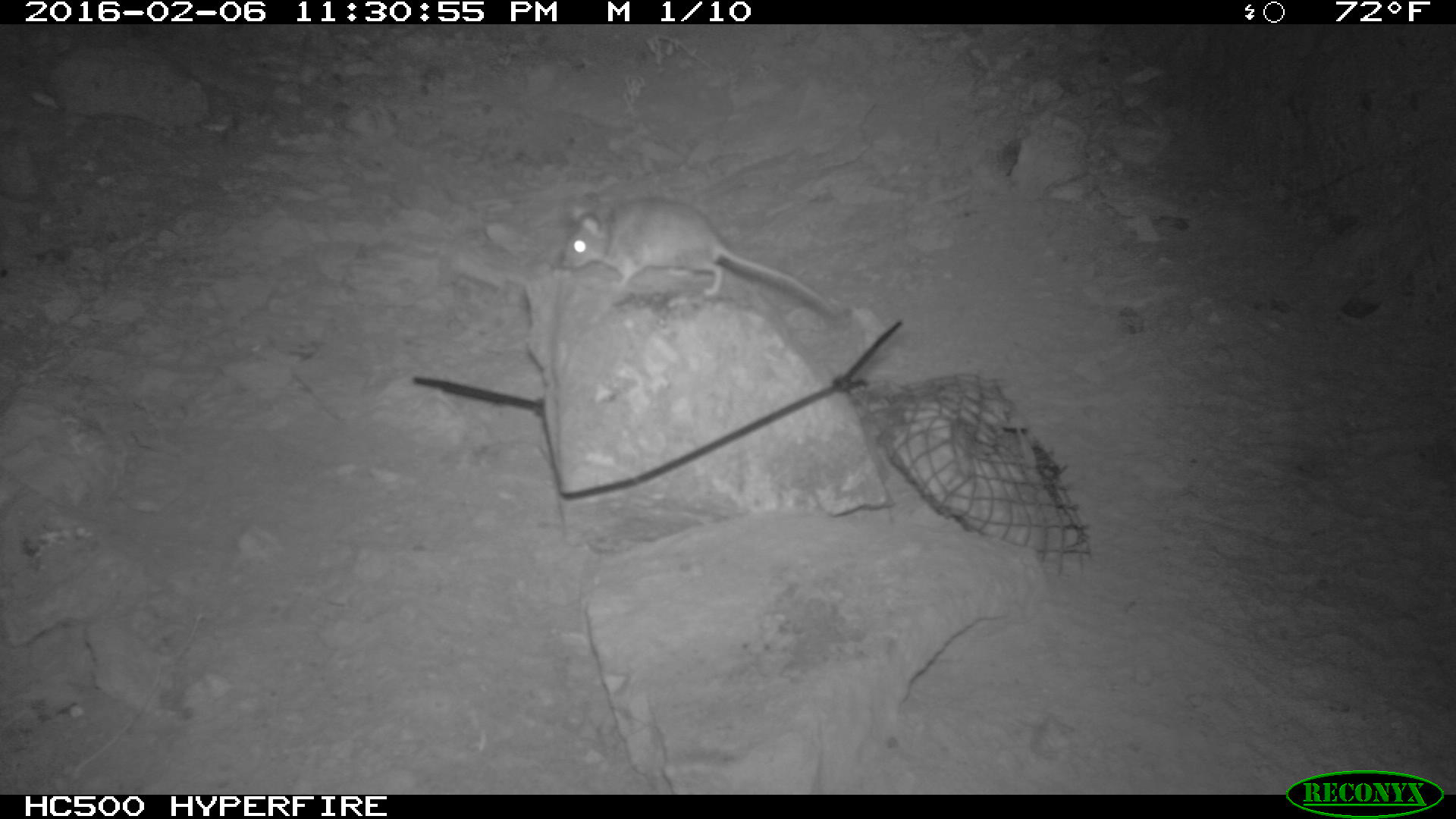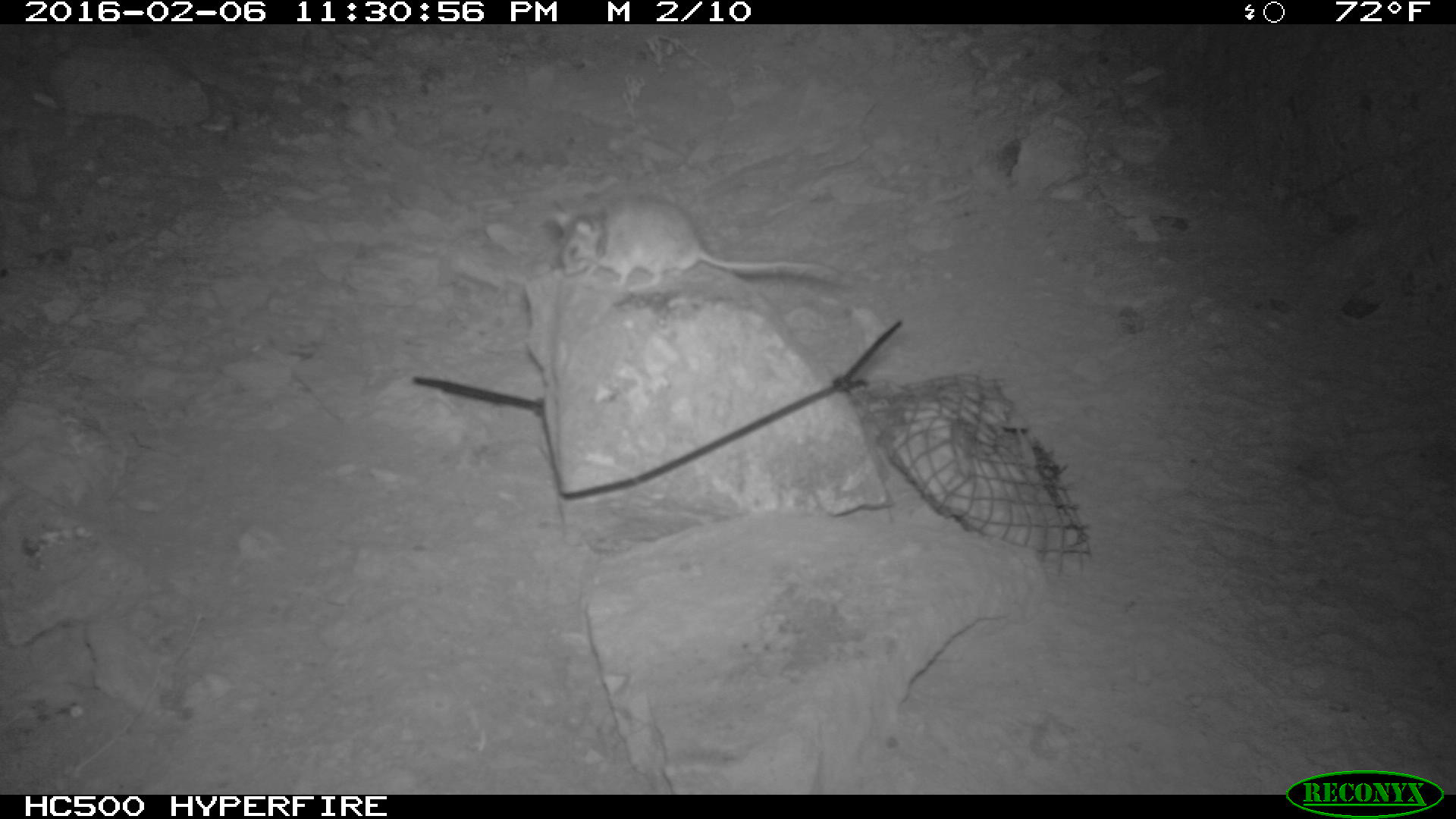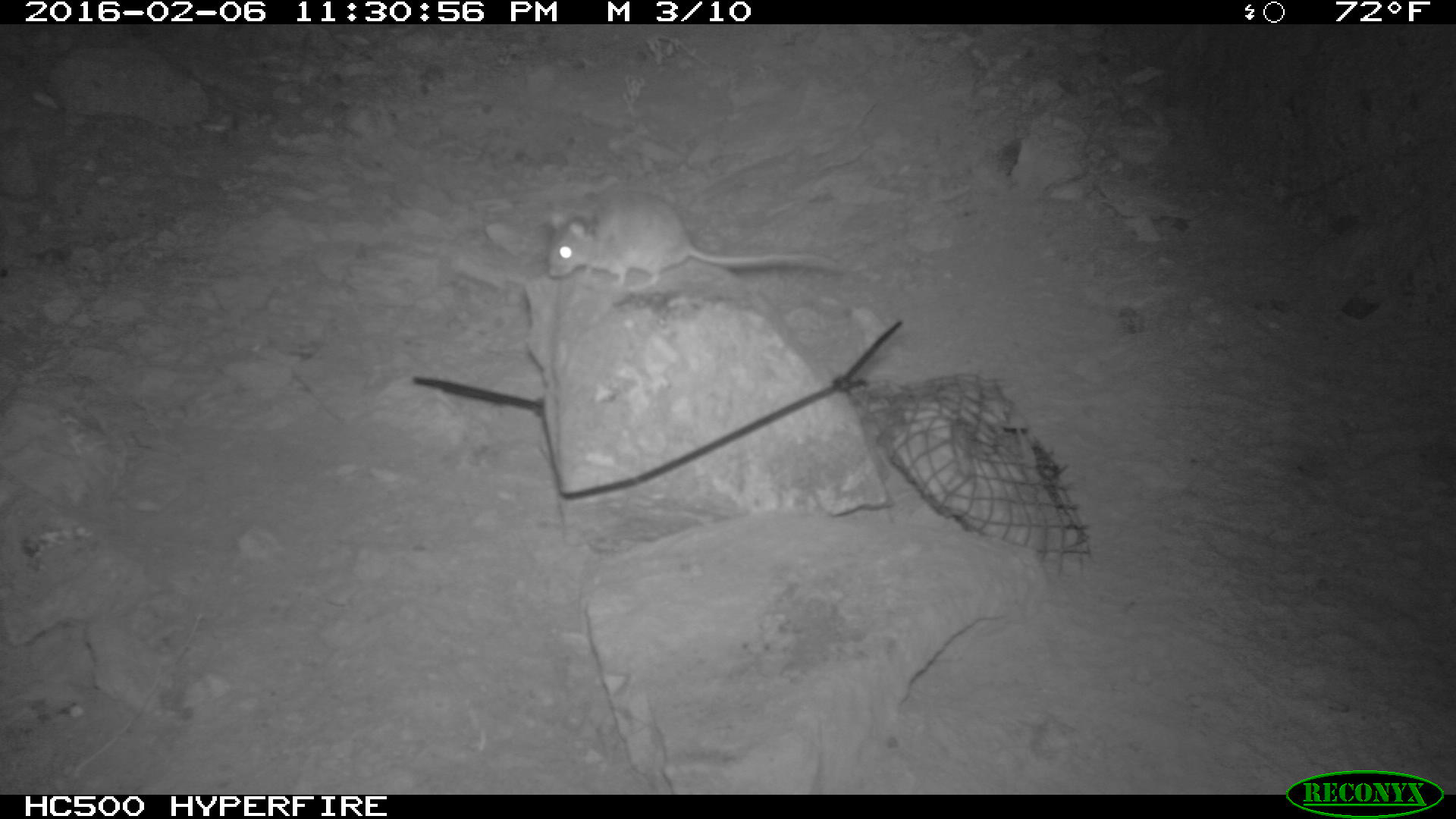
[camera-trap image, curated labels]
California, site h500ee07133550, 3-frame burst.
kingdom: Animalia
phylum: Chordata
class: Mammalia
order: Rodentia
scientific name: Rodentia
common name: rodent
Rodent (Rodentia).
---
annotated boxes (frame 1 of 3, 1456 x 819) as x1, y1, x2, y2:
rodent: 557, 187, 851, 322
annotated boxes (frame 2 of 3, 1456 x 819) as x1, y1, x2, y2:
rodent: 552, 196, 841, 294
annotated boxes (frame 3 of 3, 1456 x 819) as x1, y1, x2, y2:
rodent: 552, 196, 841, 294